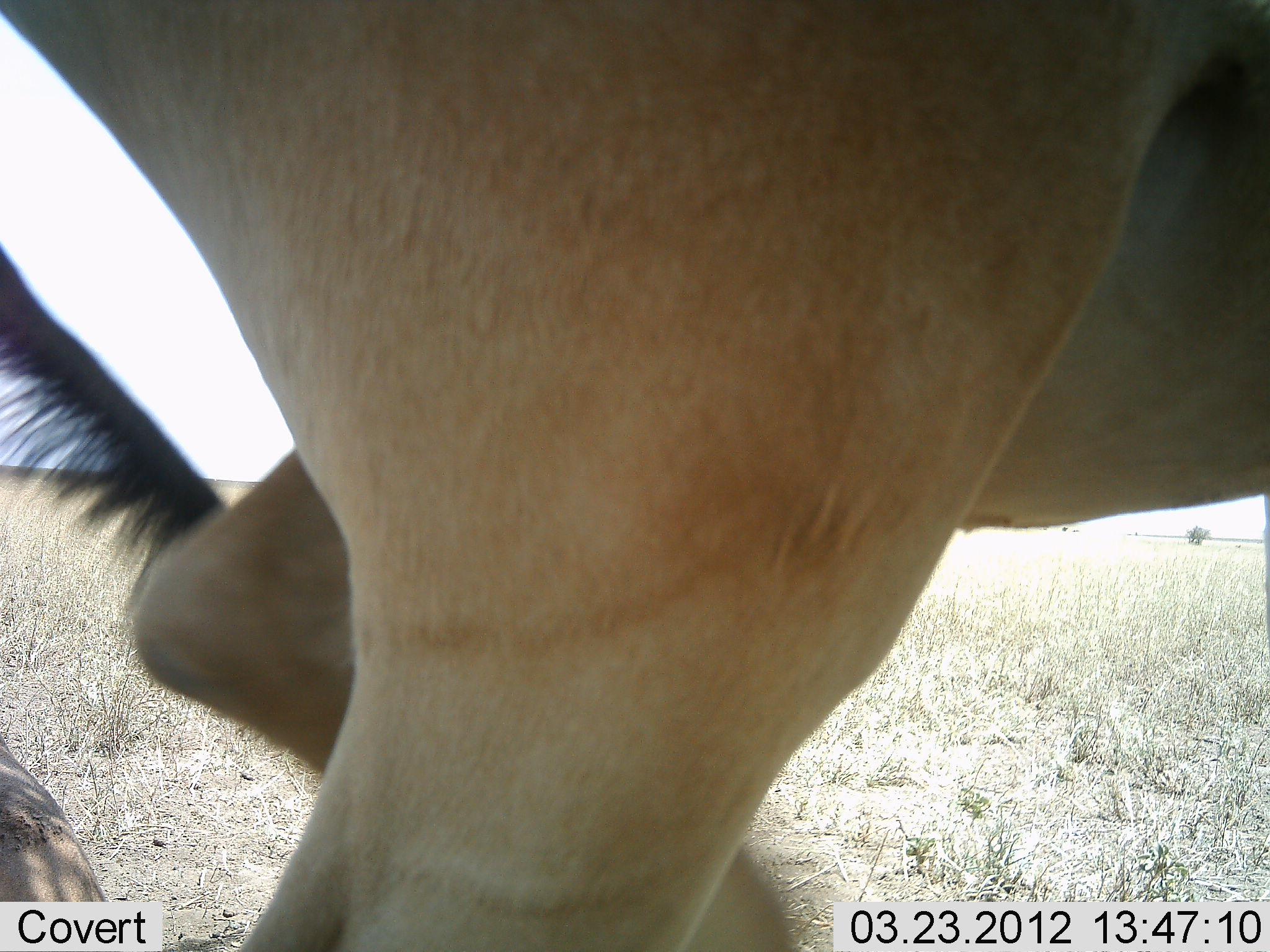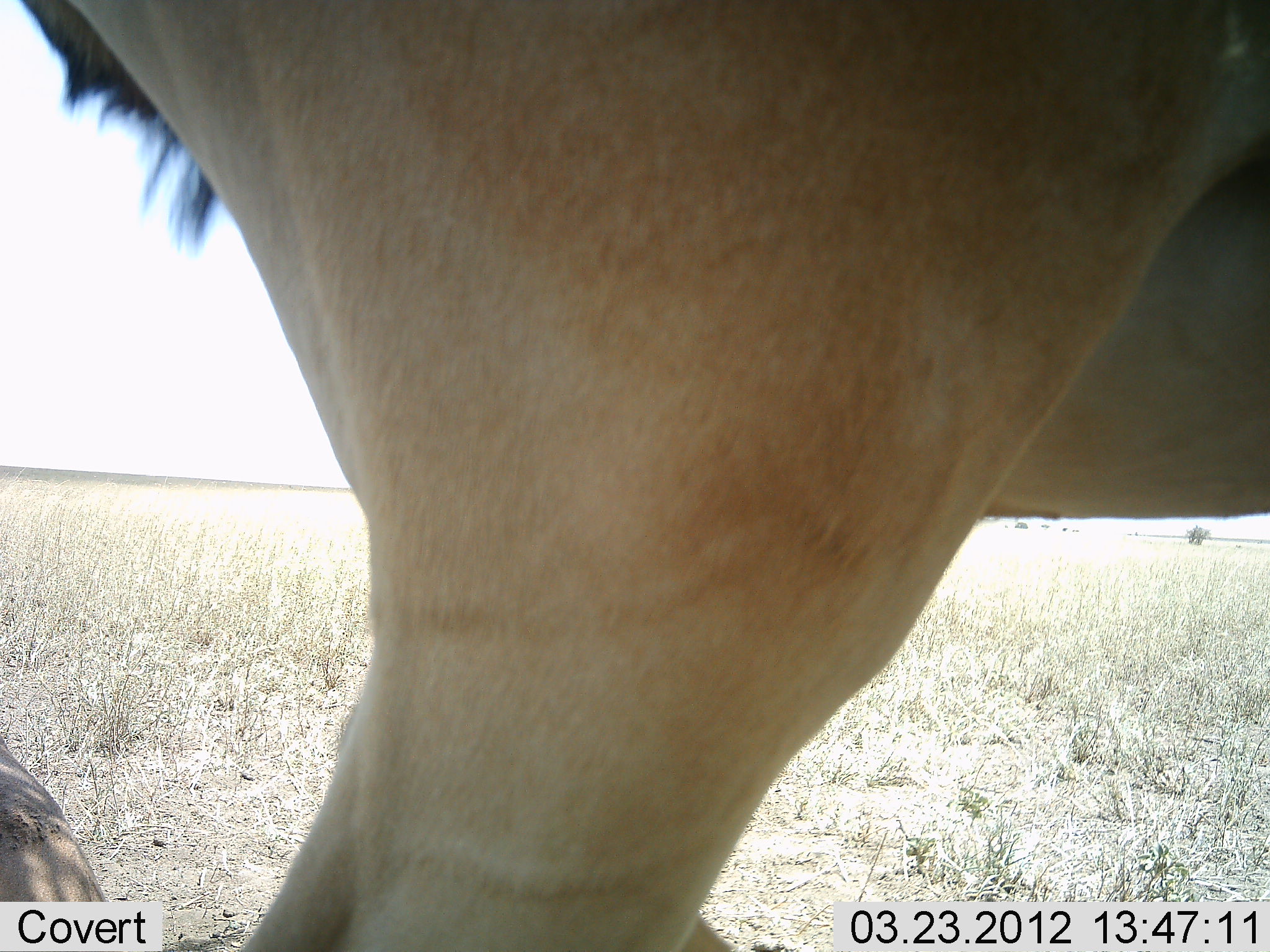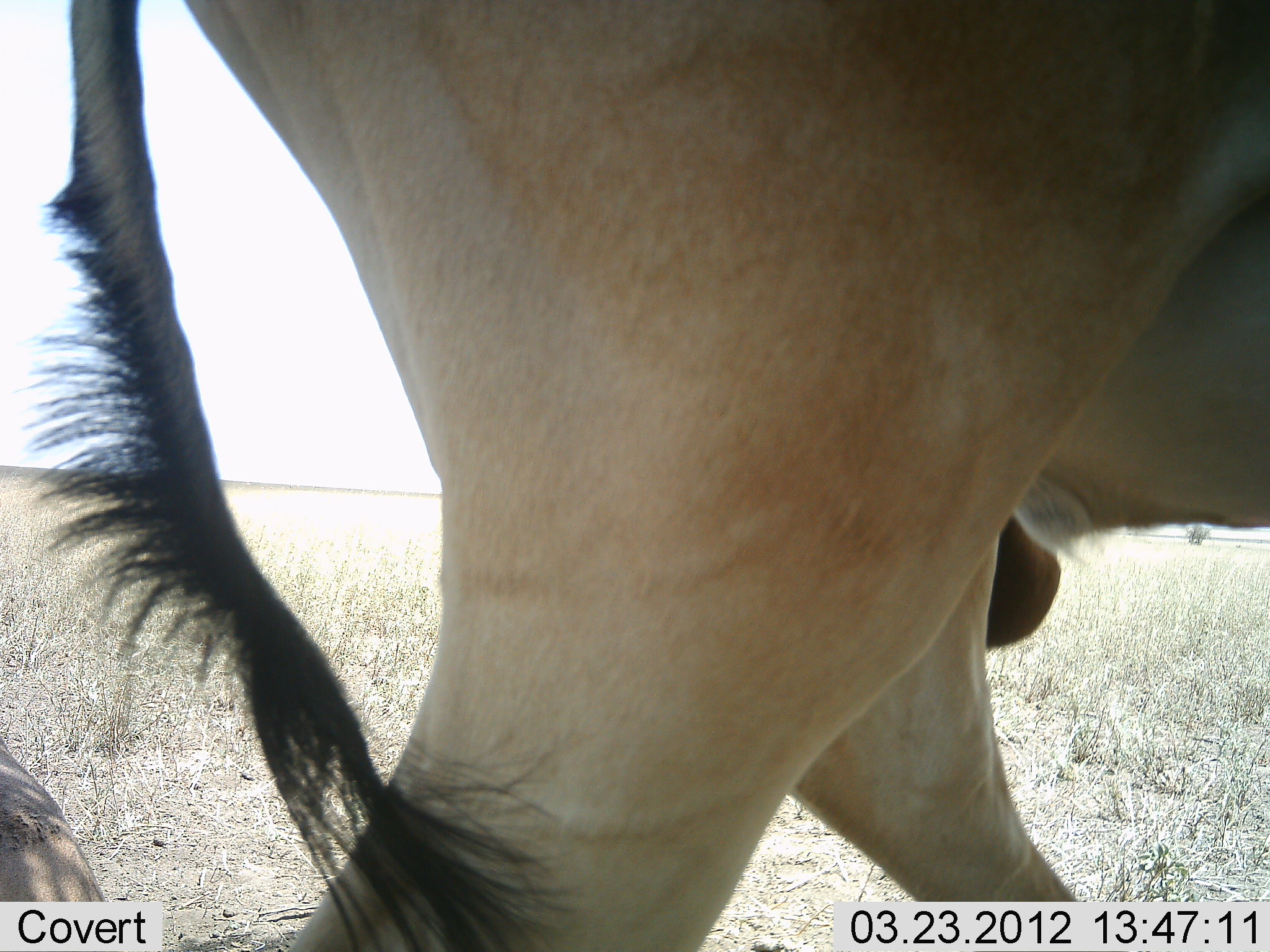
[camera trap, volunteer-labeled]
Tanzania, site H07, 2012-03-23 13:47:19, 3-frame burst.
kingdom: Animalia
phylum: Chordata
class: Mammalia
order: Artiodactyla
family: Bovidae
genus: Alcelaphus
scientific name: Alcelaphus buselaphus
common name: hartebeest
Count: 1.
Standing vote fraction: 80%.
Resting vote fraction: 40%.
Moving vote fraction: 20%.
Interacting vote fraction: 0%.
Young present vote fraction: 7%.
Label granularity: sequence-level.